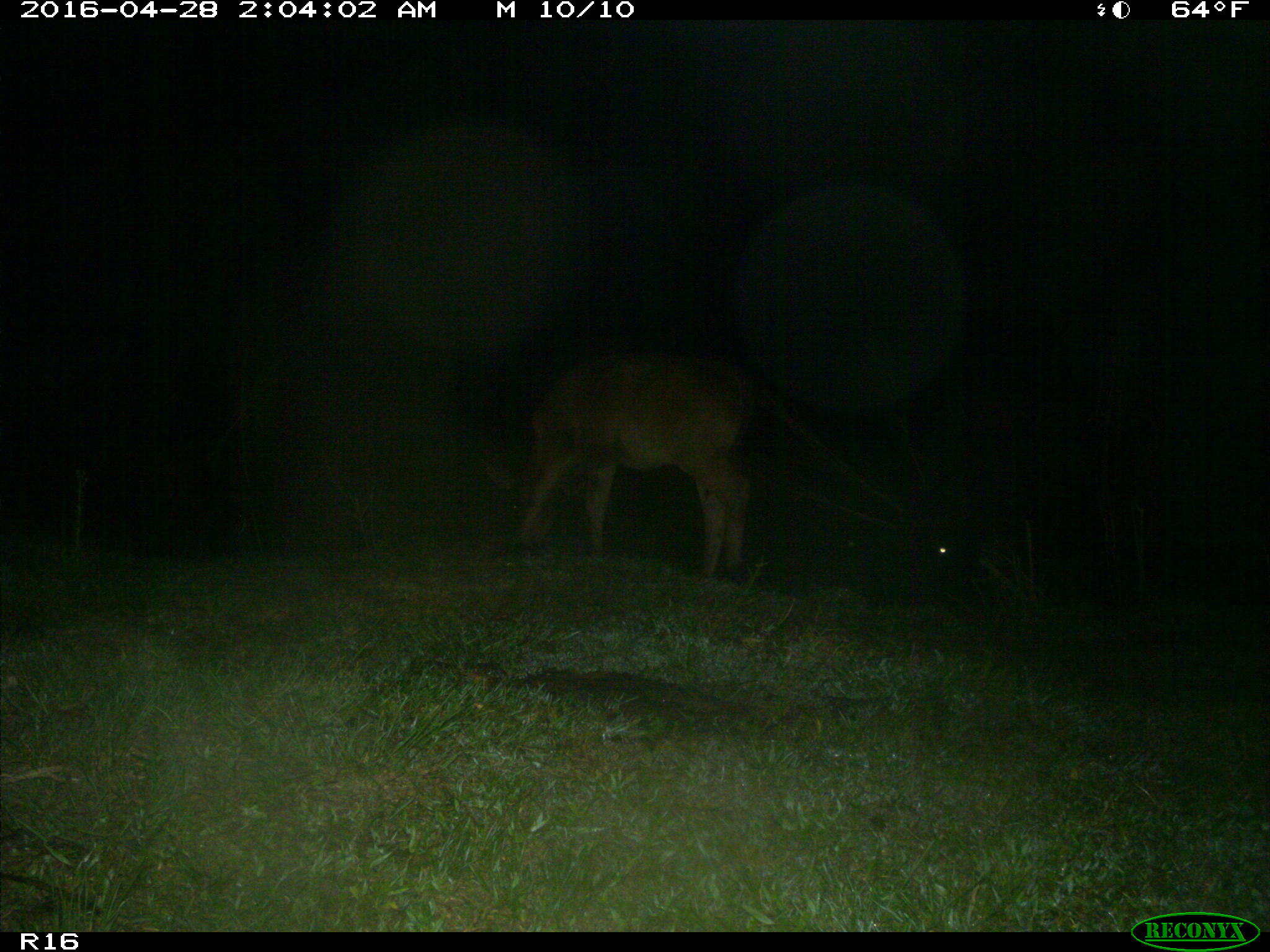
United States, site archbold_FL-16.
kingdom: Animalia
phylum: Chordata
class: Mammalia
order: Artiodactyla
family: Bovidae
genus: Bos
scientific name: Bos taurus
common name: domestic cow